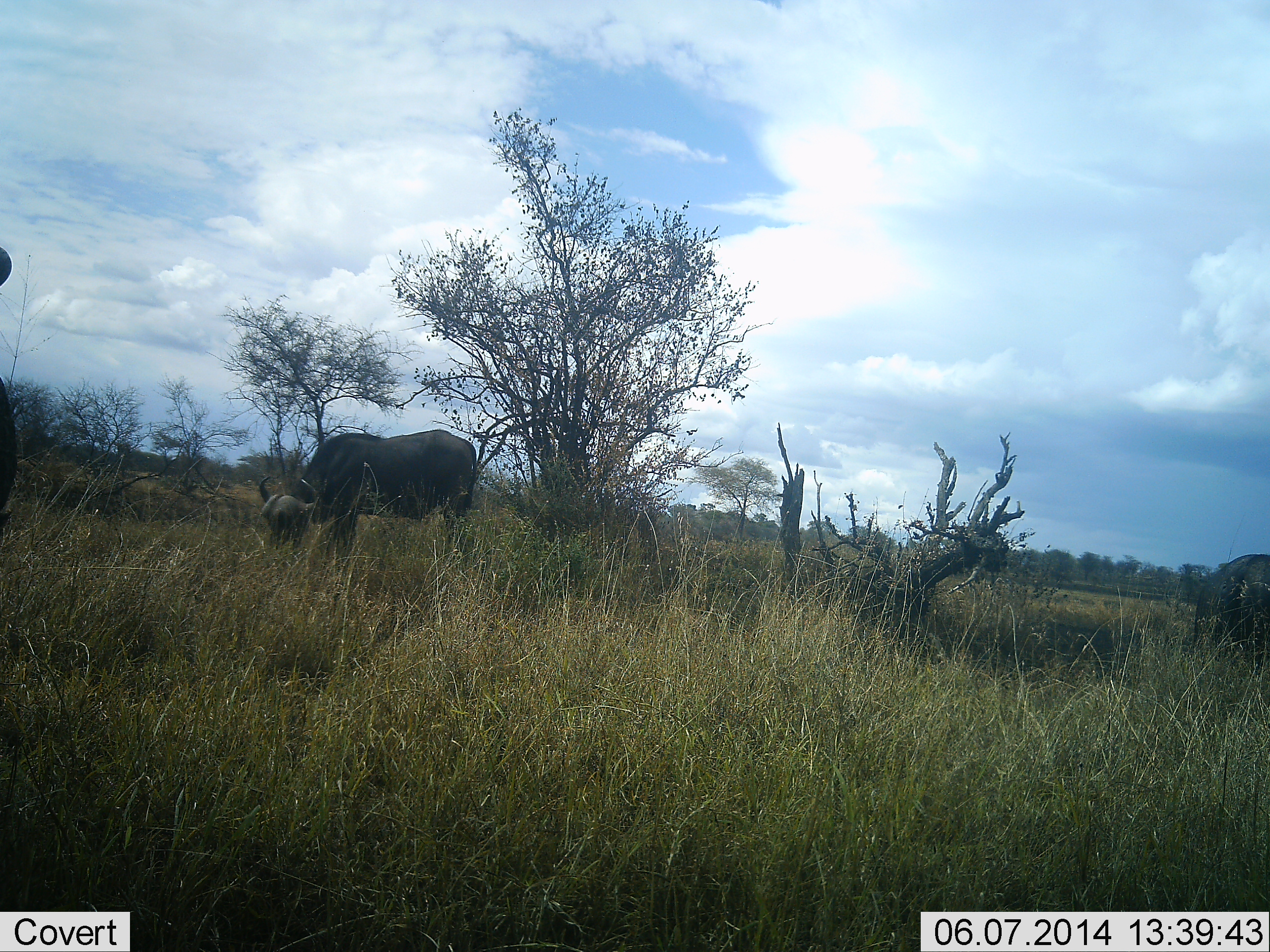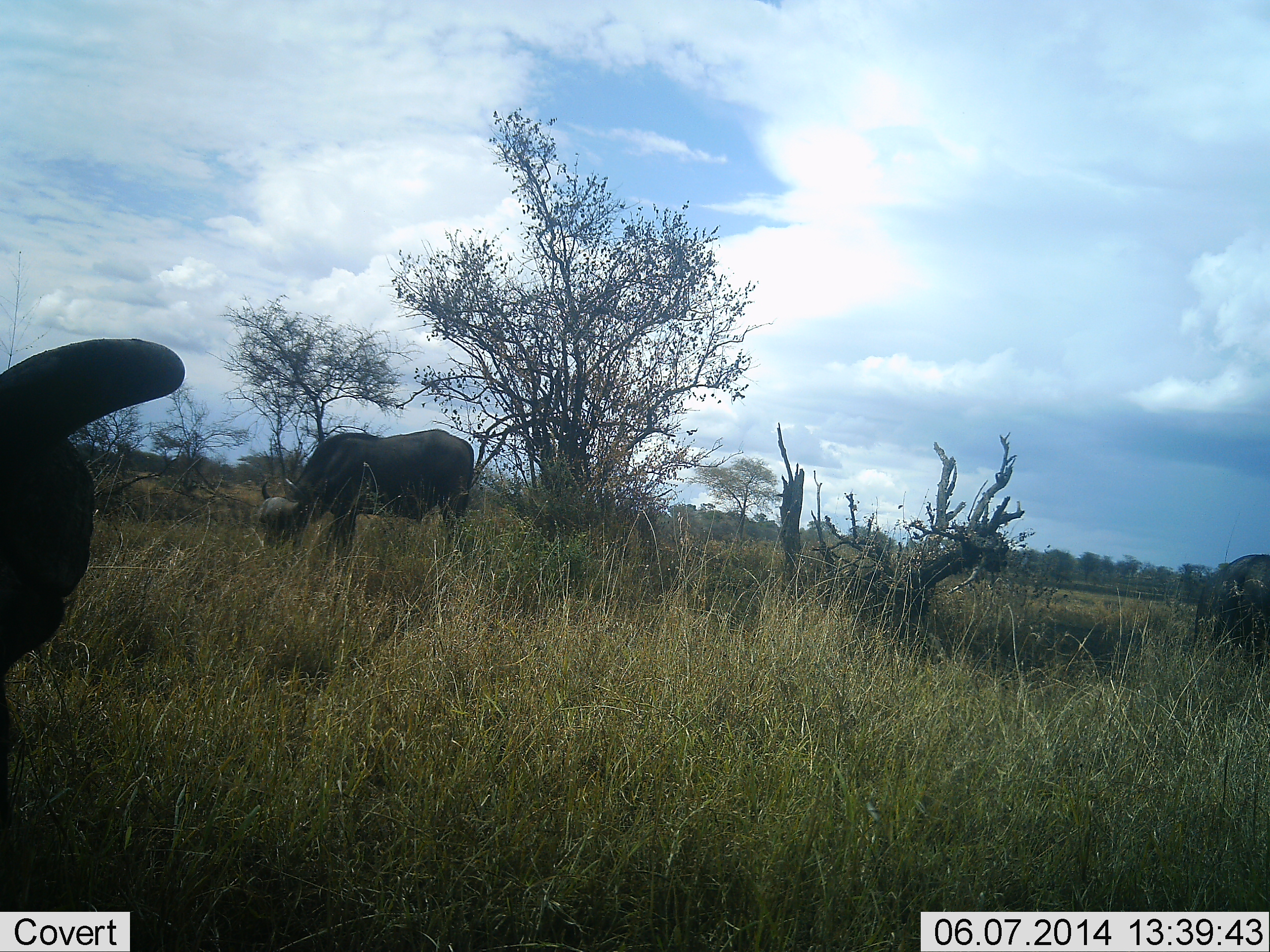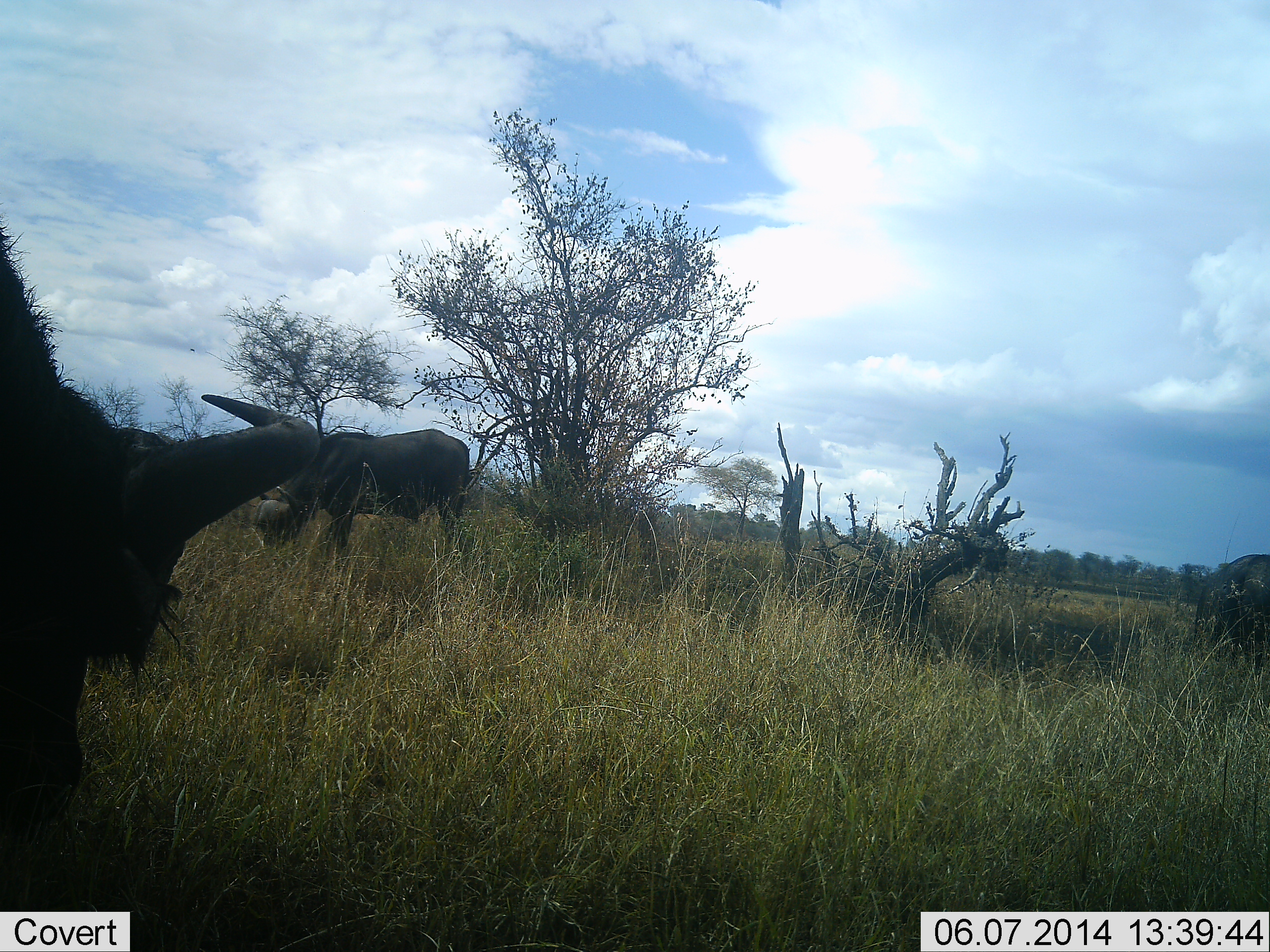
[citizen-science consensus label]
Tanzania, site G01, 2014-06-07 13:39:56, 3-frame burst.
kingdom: Animalia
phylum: Chordata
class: Mammalia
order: Artiodactyla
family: Bovidae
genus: Syncerus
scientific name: Syncerus caffer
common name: cape buffalo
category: buffalo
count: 3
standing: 30%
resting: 0%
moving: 20%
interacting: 0%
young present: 0%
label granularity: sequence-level